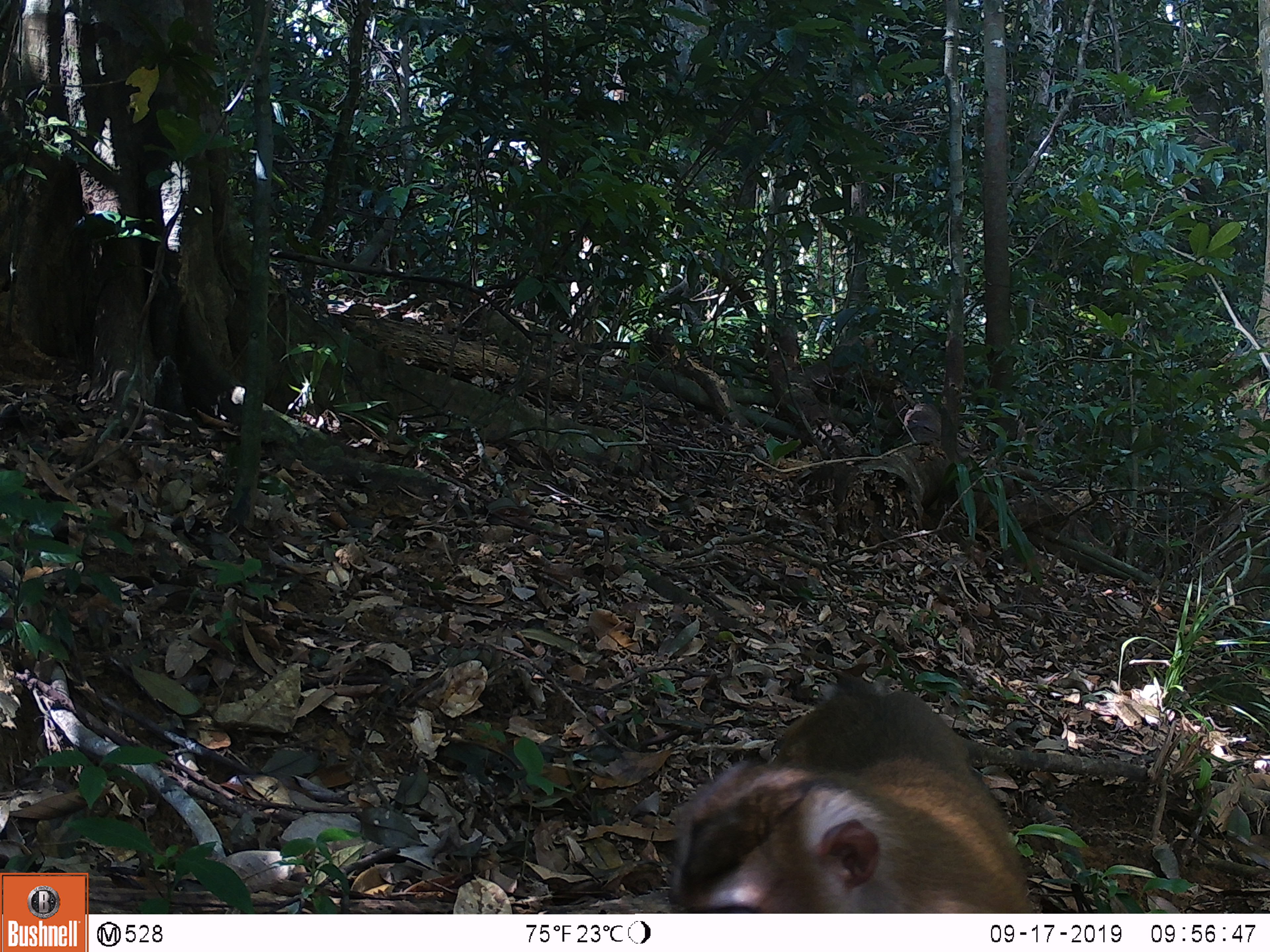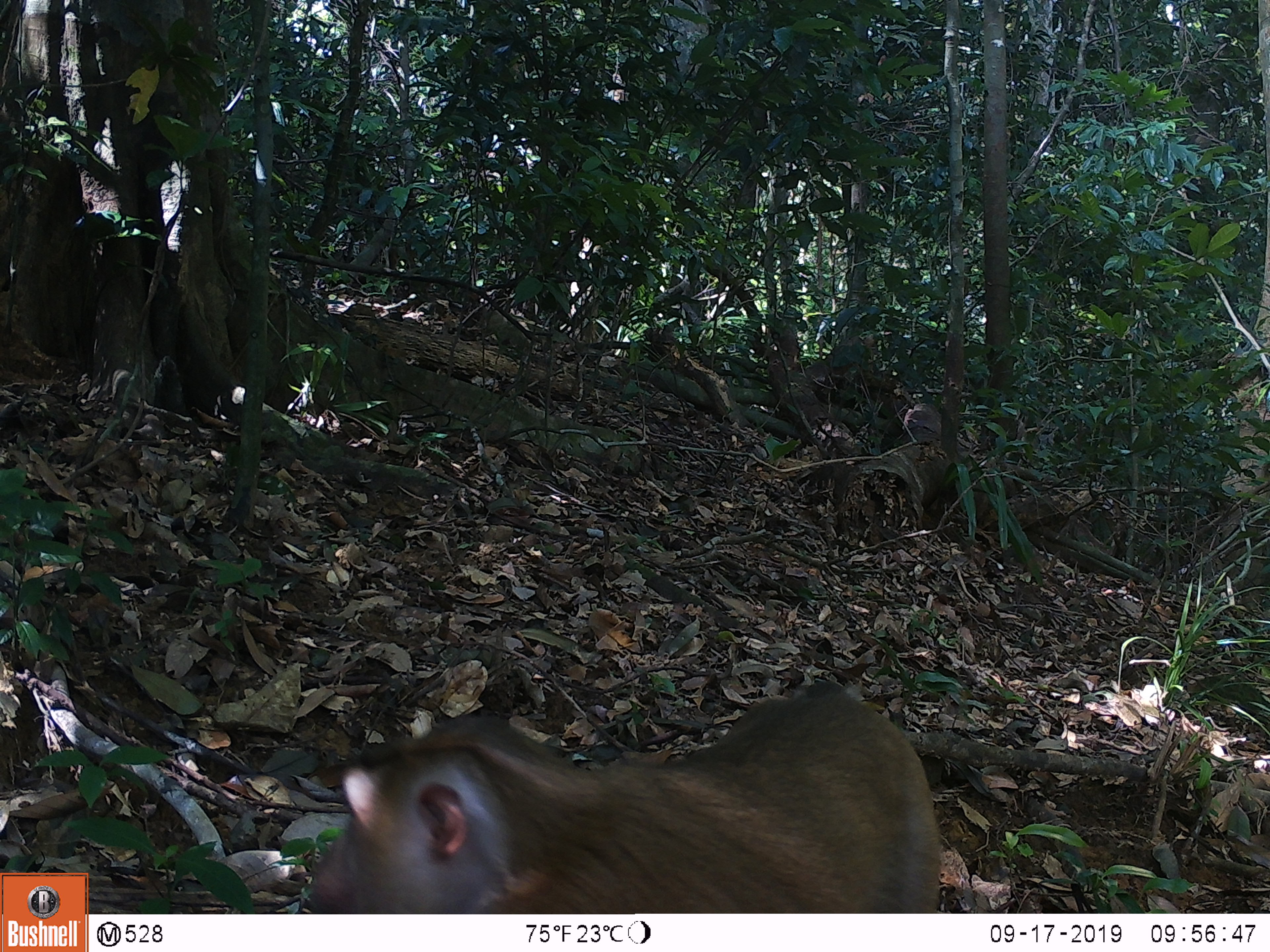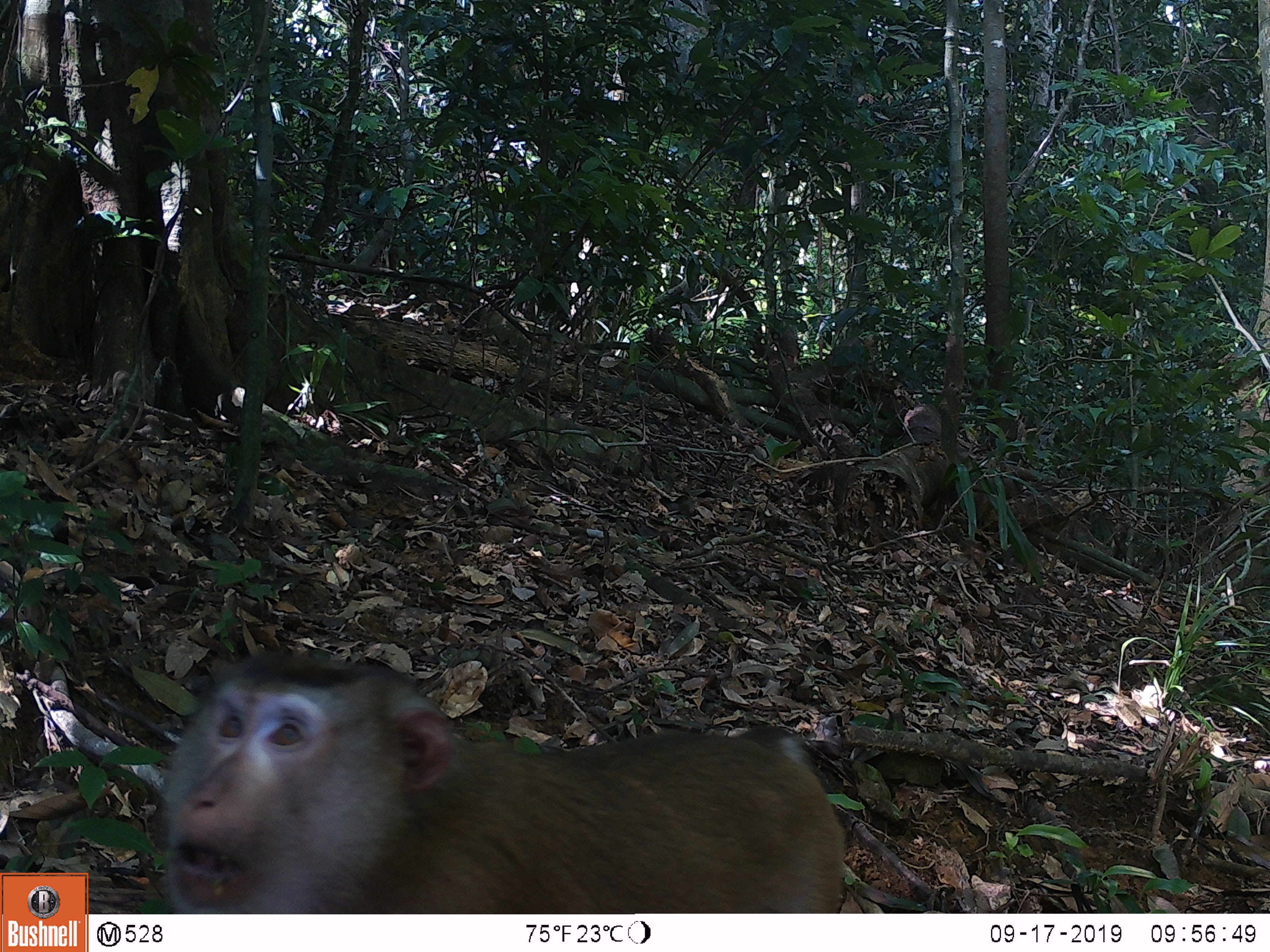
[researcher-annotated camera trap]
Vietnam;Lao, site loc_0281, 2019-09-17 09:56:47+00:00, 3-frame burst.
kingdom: Animalia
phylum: Chordata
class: Mammalia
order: Primates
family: Cercopithecidae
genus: Macaca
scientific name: Macaca nemestrina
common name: pig-tailed macaque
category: pig tailed macaque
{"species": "pig tailed macaque (pig-tailed macaque) (Macaca nemestrina)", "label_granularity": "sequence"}